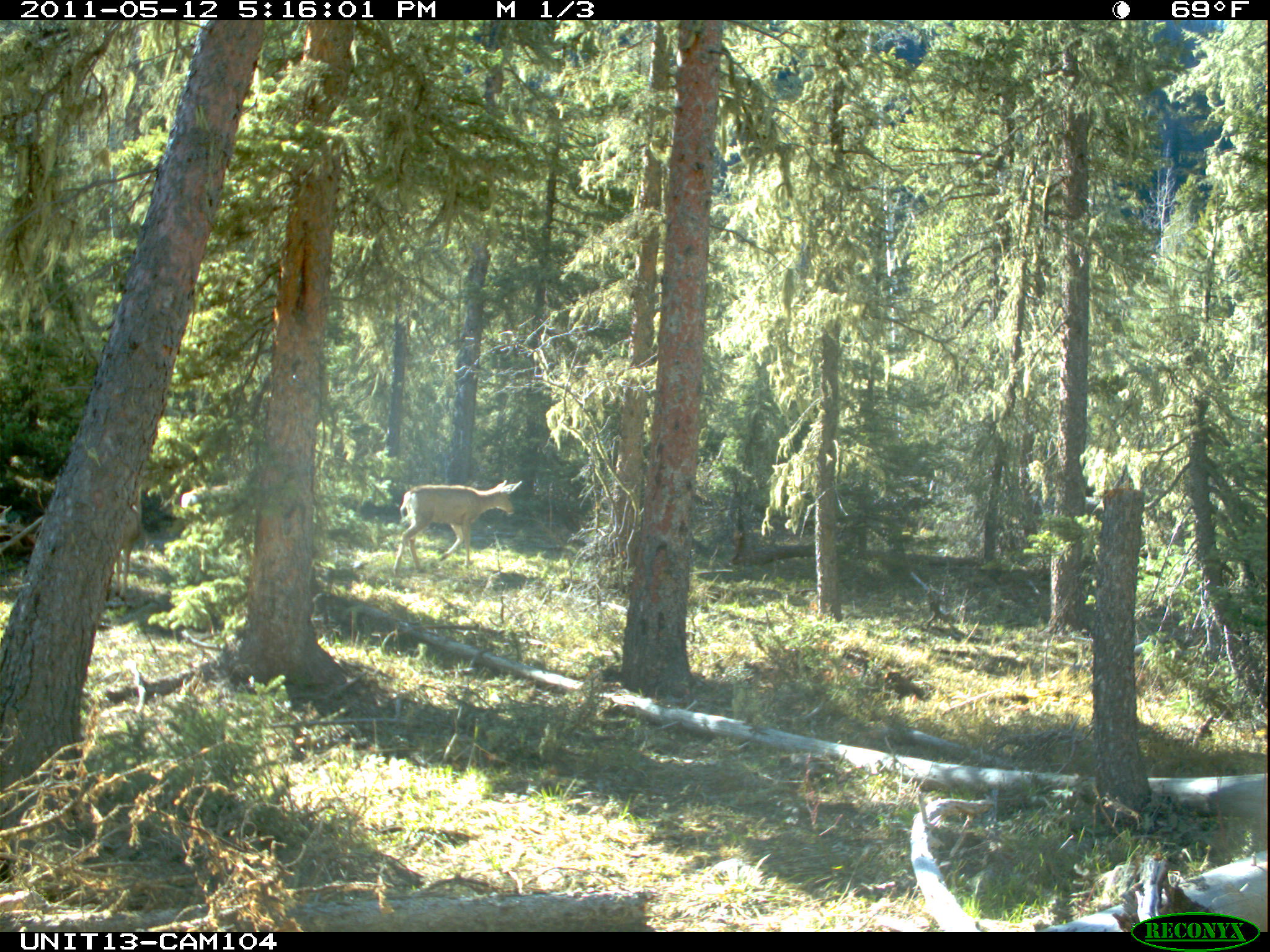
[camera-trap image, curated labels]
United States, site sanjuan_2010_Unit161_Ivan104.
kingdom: Animalia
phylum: Chordata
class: Mammalia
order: Artiodactyla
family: Cervidae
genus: Odocoileus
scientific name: Odocoileus hemionus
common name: mule deer